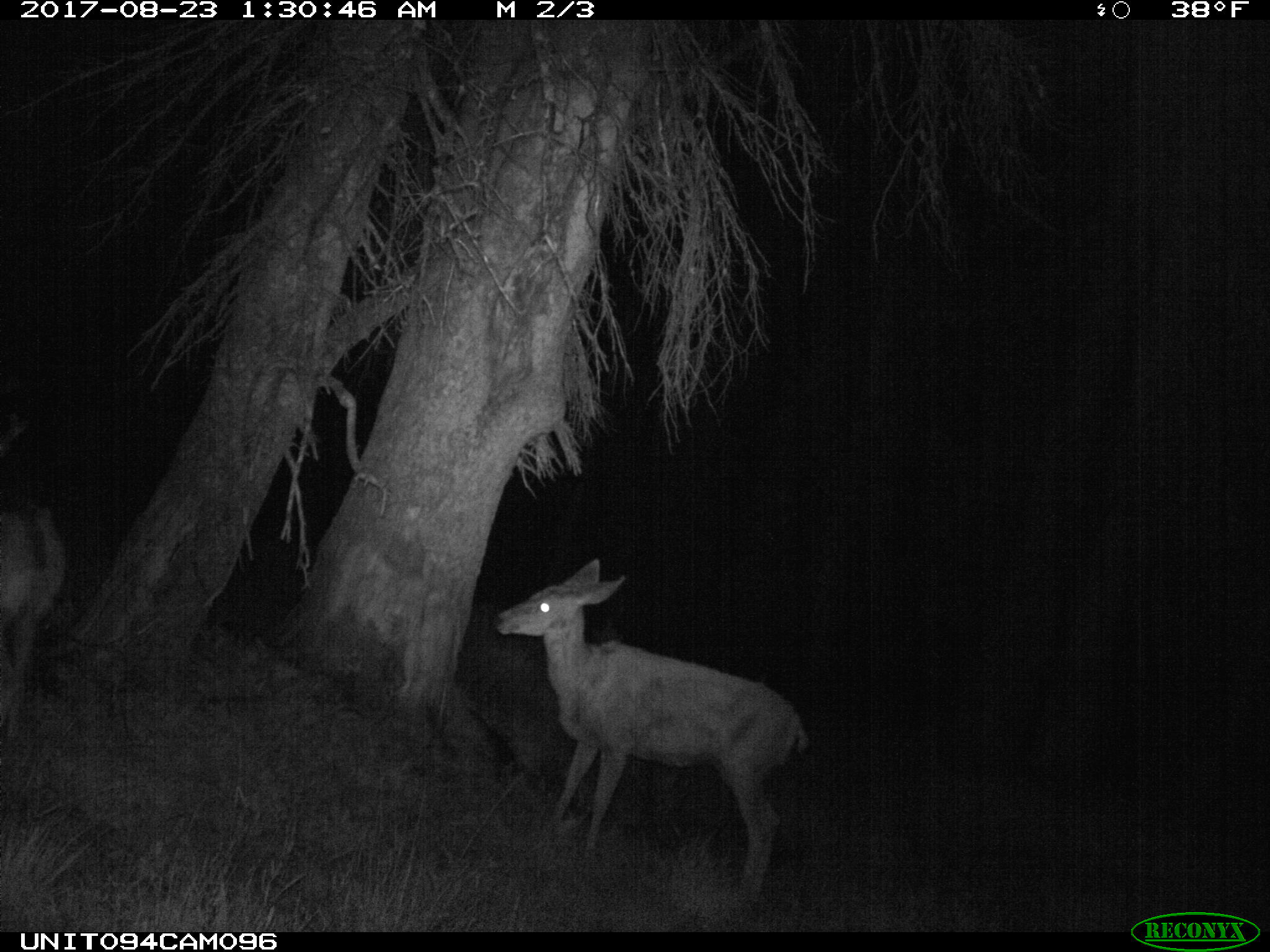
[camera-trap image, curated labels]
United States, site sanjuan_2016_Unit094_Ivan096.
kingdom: Animalia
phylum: Chordata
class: Mammalia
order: Artiodactyla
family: Cervidae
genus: Odocoileus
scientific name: Odocoileus hemionus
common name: mule deer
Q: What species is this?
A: Odocoileus hemionus (mule deer).